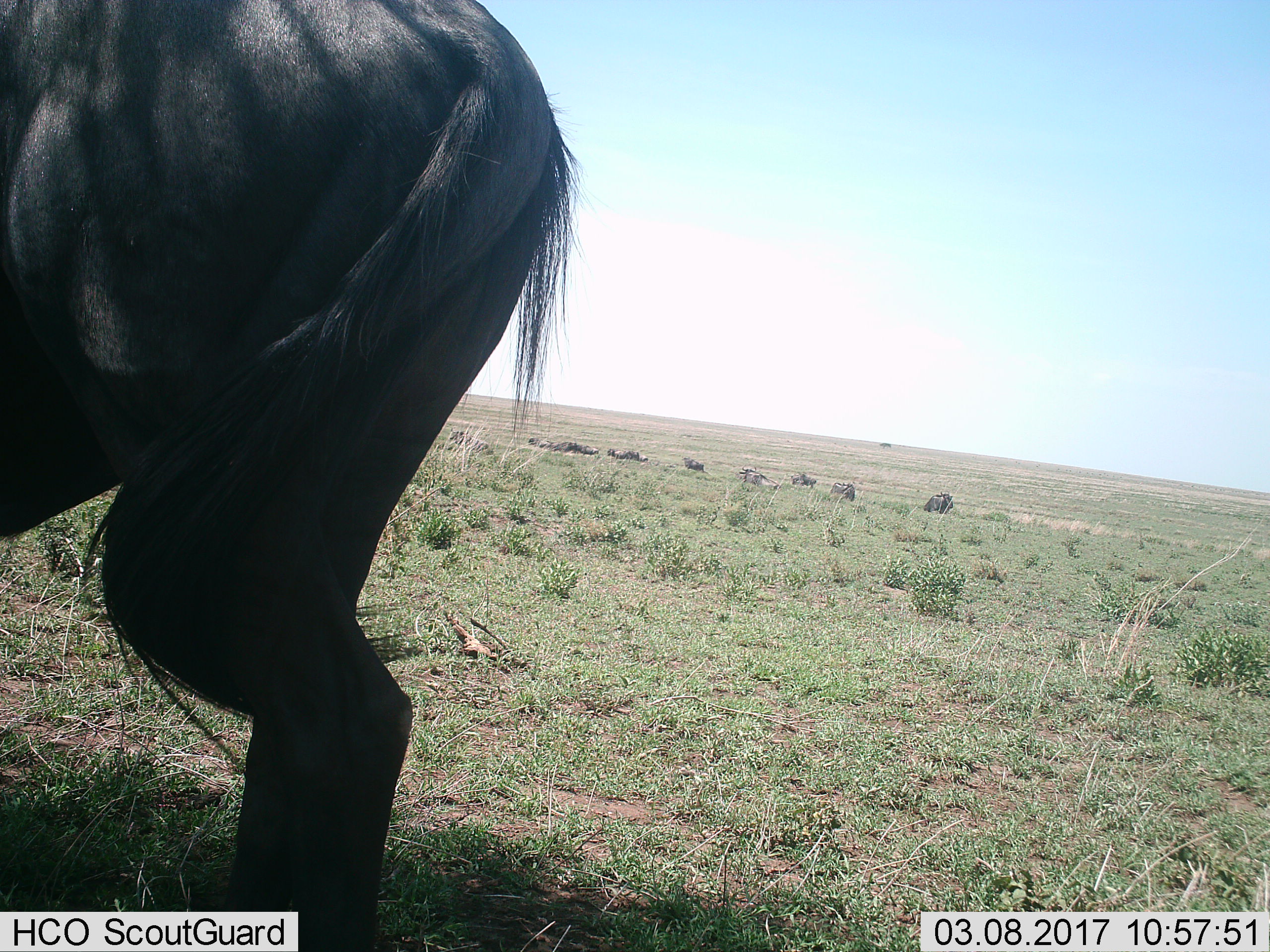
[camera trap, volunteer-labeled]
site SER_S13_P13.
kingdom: Animalia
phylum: Chordata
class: Mammalia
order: Artiodactyla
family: Bovidae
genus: Connochaetes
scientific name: Connochaetes taurinus taurinus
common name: blue wildebeest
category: wildebeestblue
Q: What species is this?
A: Wildebeestblue (blue wildebeest) (Connochaetes taurinus taurinus).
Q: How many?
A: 11-50.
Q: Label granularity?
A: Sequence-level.